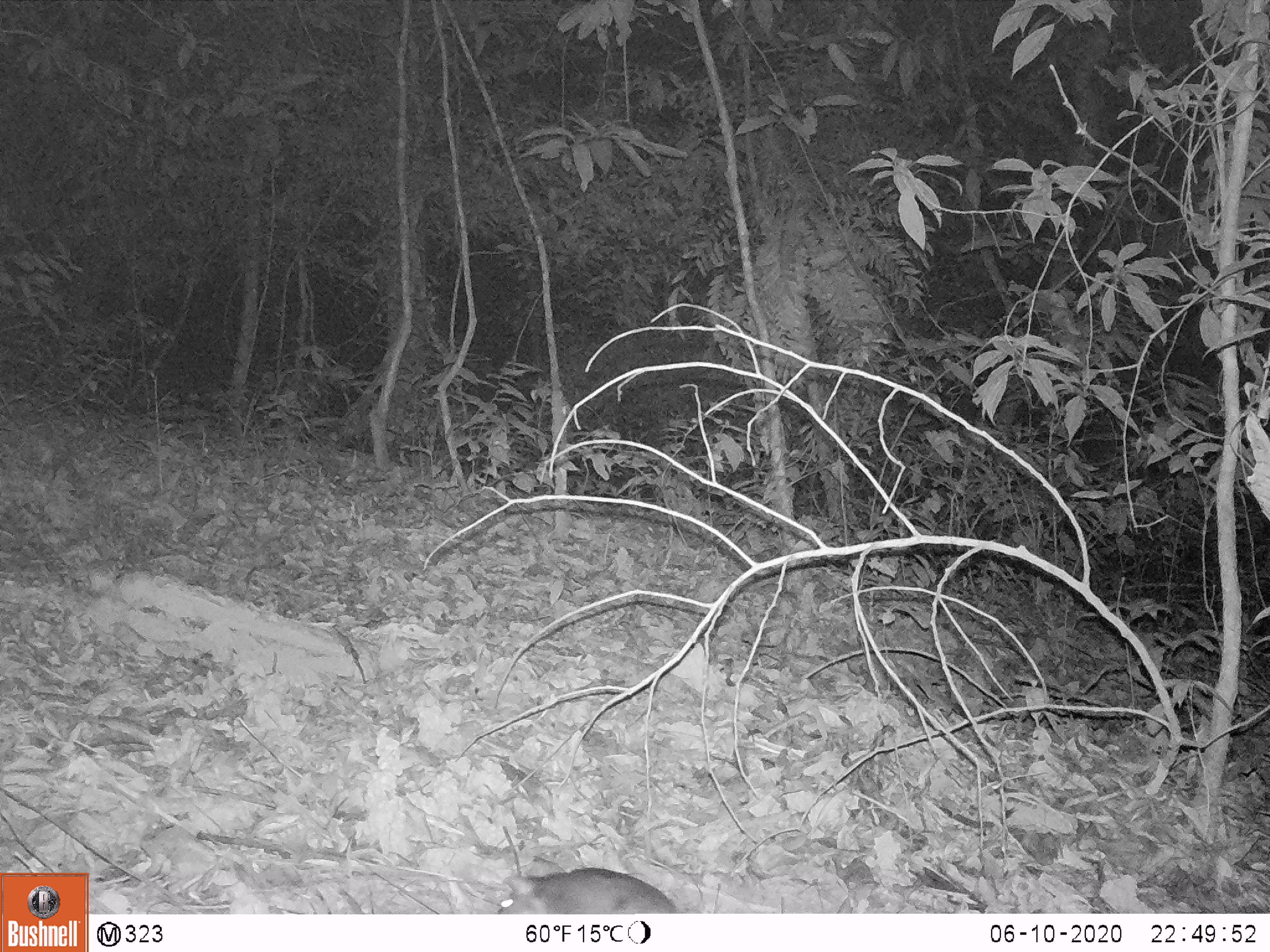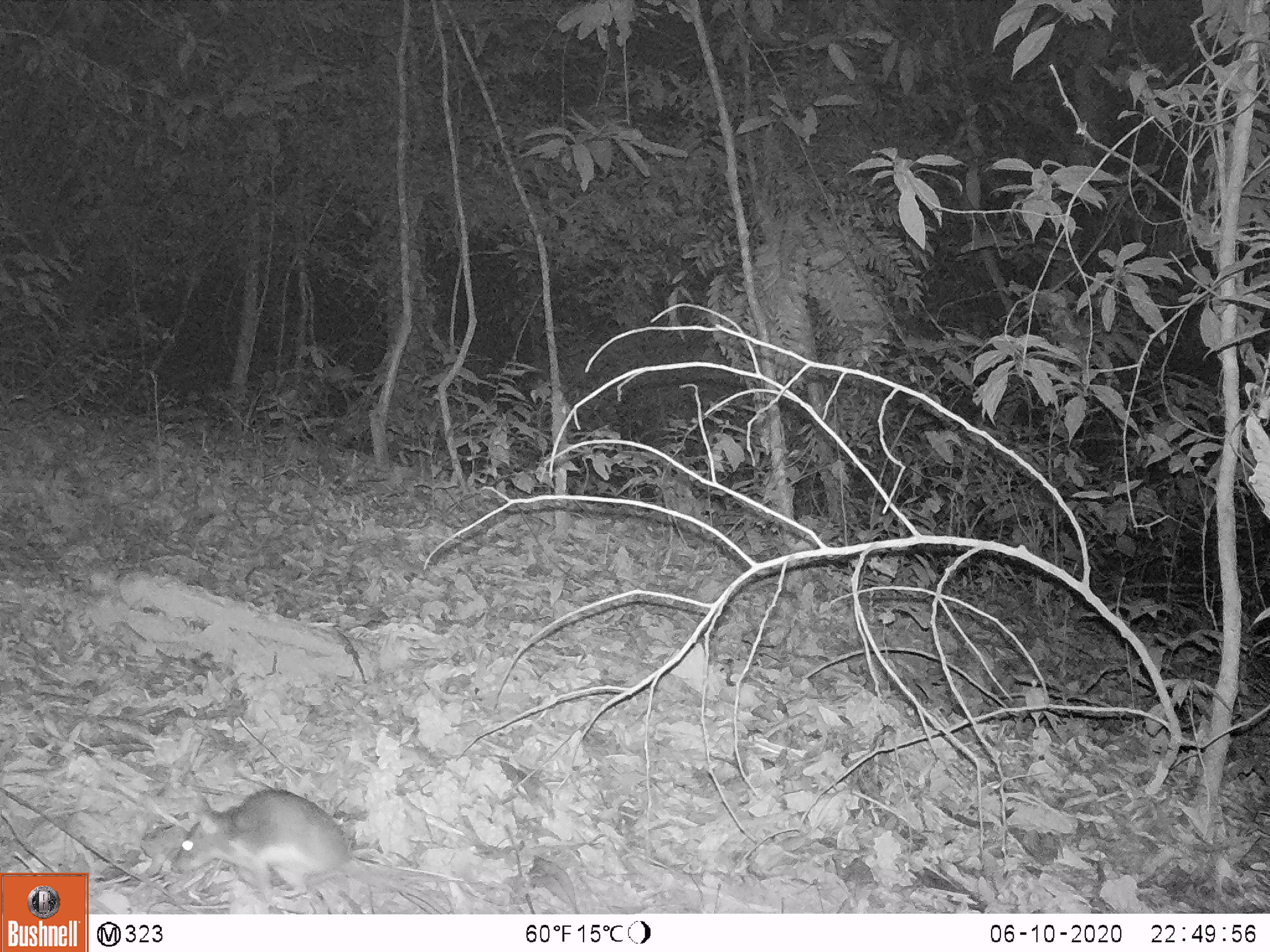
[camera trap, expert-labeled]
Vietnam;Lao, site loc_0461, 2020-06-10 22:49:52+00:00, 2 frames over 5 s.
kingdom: Animalia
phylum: Chordata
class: Mammalia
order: Rodentia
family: Muridae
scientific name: Muridae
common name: old-world mice and rats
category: unidentified murid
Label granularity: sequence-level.